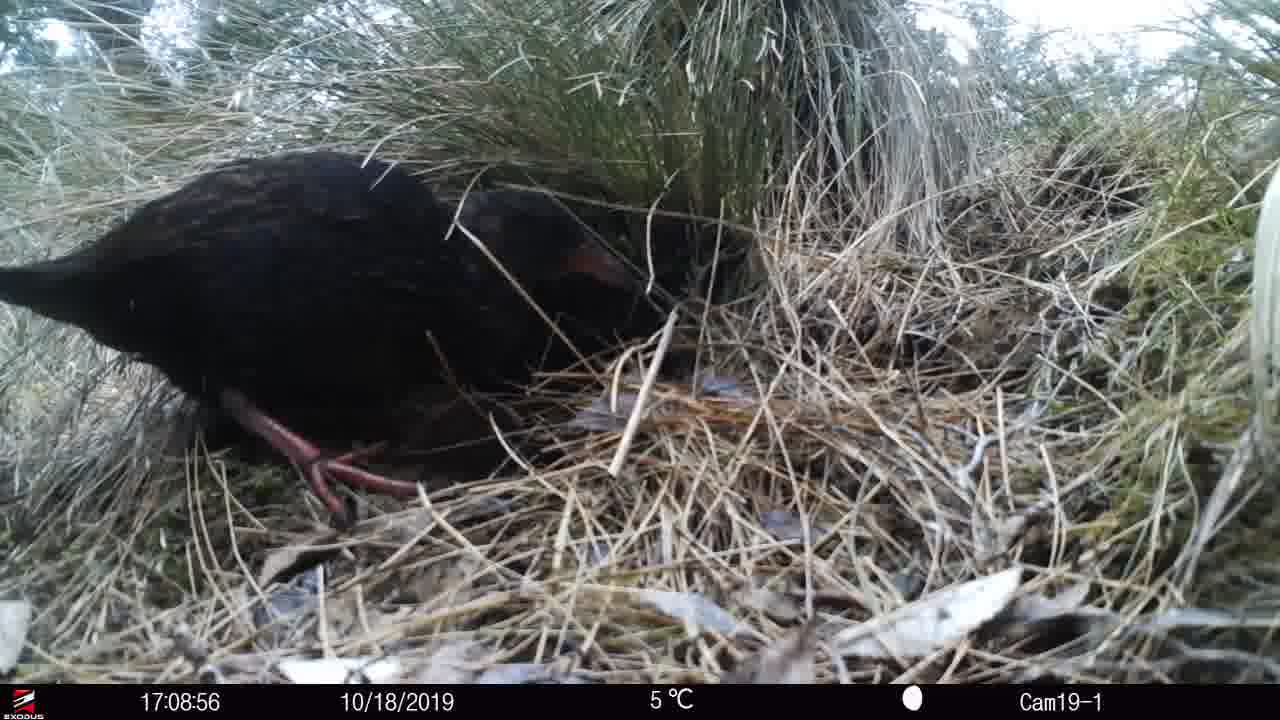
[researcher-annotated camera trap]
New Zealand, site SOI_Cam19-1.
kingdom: Animalia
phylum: Chordata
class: Aves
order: Gruiformes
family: Rallidae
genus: Gallirallus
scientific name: Gallirallus australis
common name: weka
Weka (Gallirallus australis).